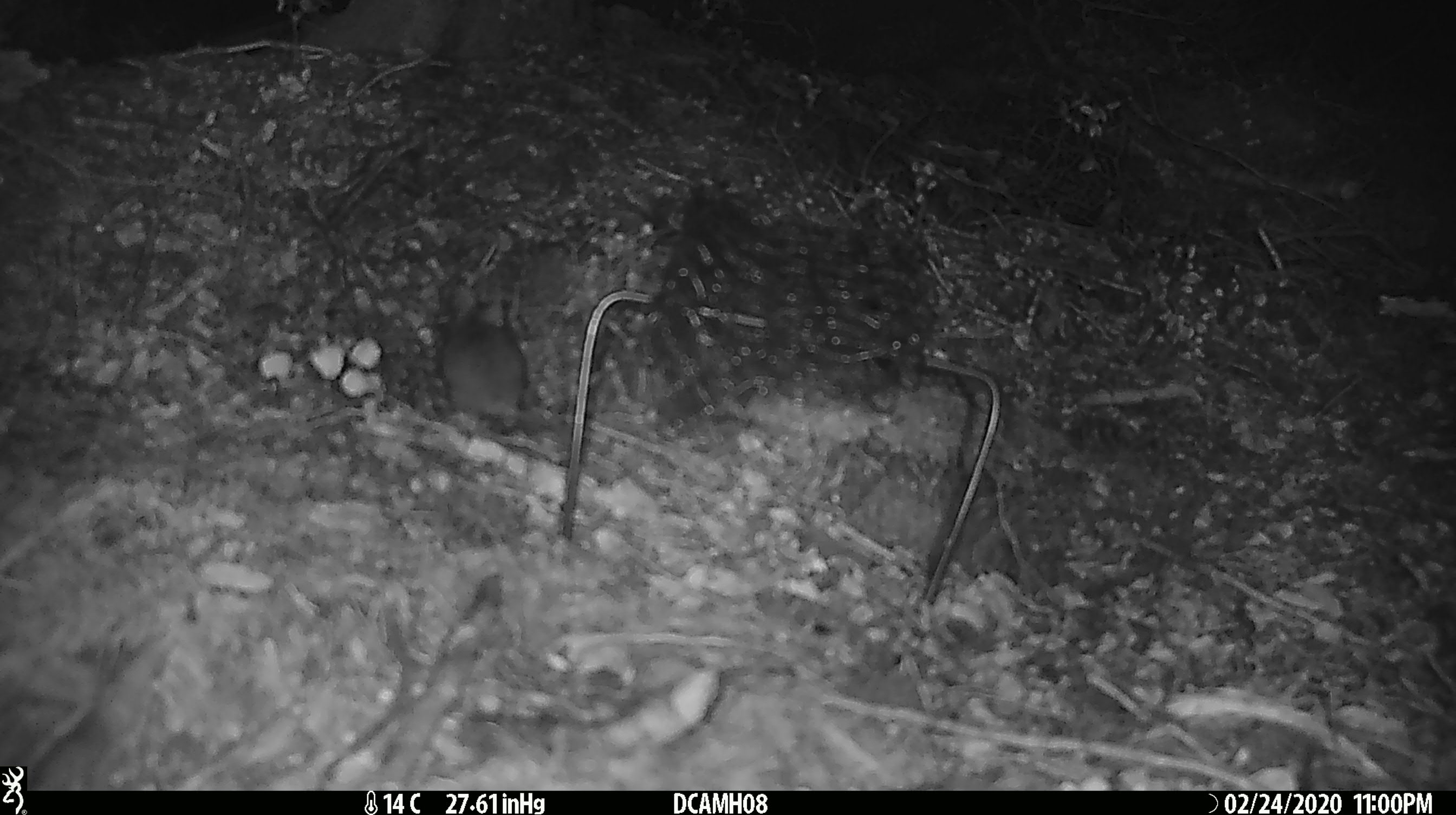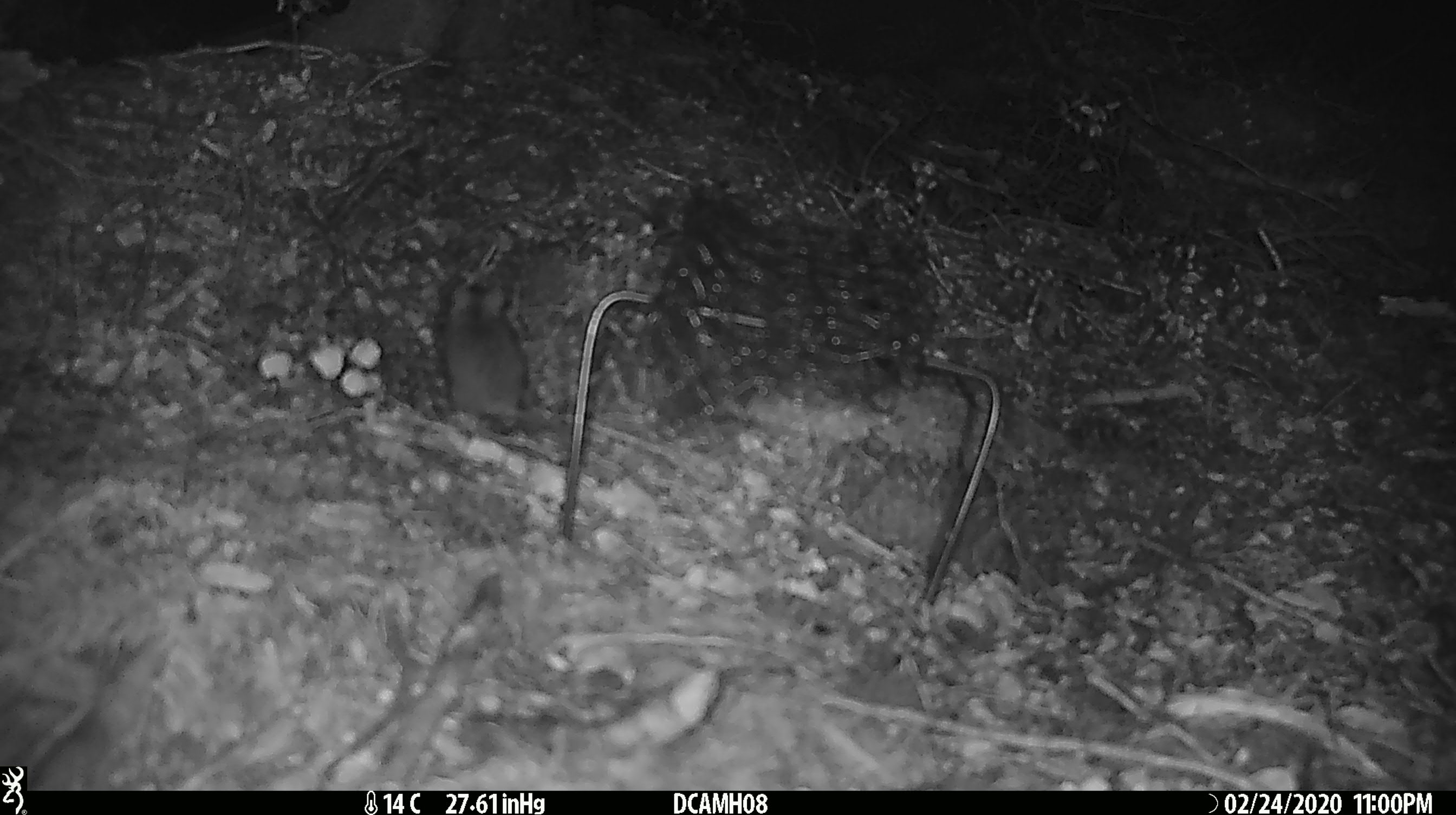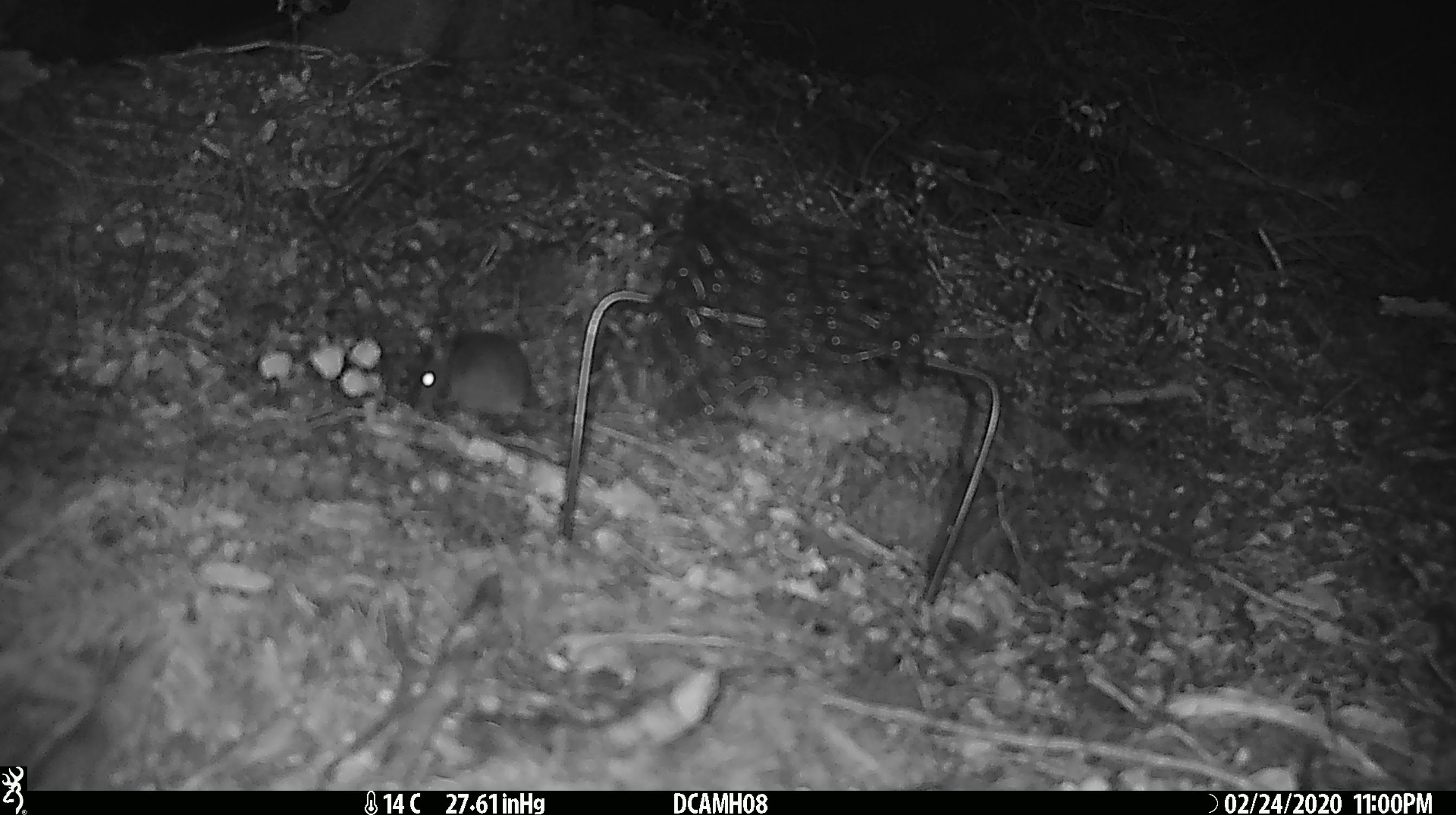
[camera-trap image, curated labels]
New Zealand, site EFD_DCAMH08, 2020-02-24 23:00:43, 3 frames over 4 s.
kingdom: Animalia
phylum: Chordata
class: Mammalia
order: Rodentia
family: Muridae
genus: Mus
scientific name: Mus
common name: mouse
Mouse (Mus).